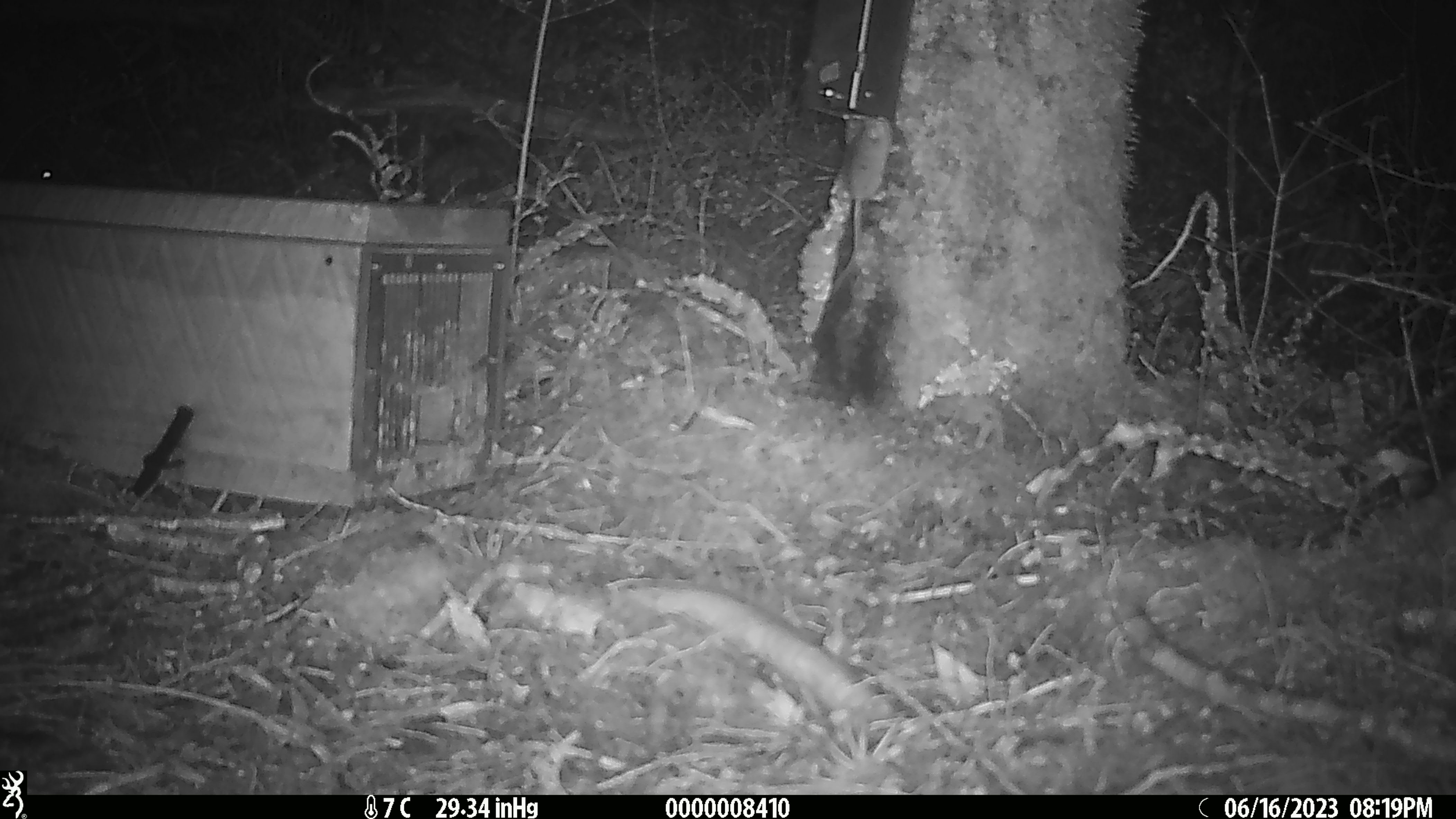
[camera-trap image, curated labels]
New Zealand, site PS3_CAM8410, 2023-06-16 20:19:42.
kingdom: Animalia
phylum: Chordata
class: Mammalia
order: Rodentia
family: Muridae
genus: Mus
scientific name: Mus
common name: mouse